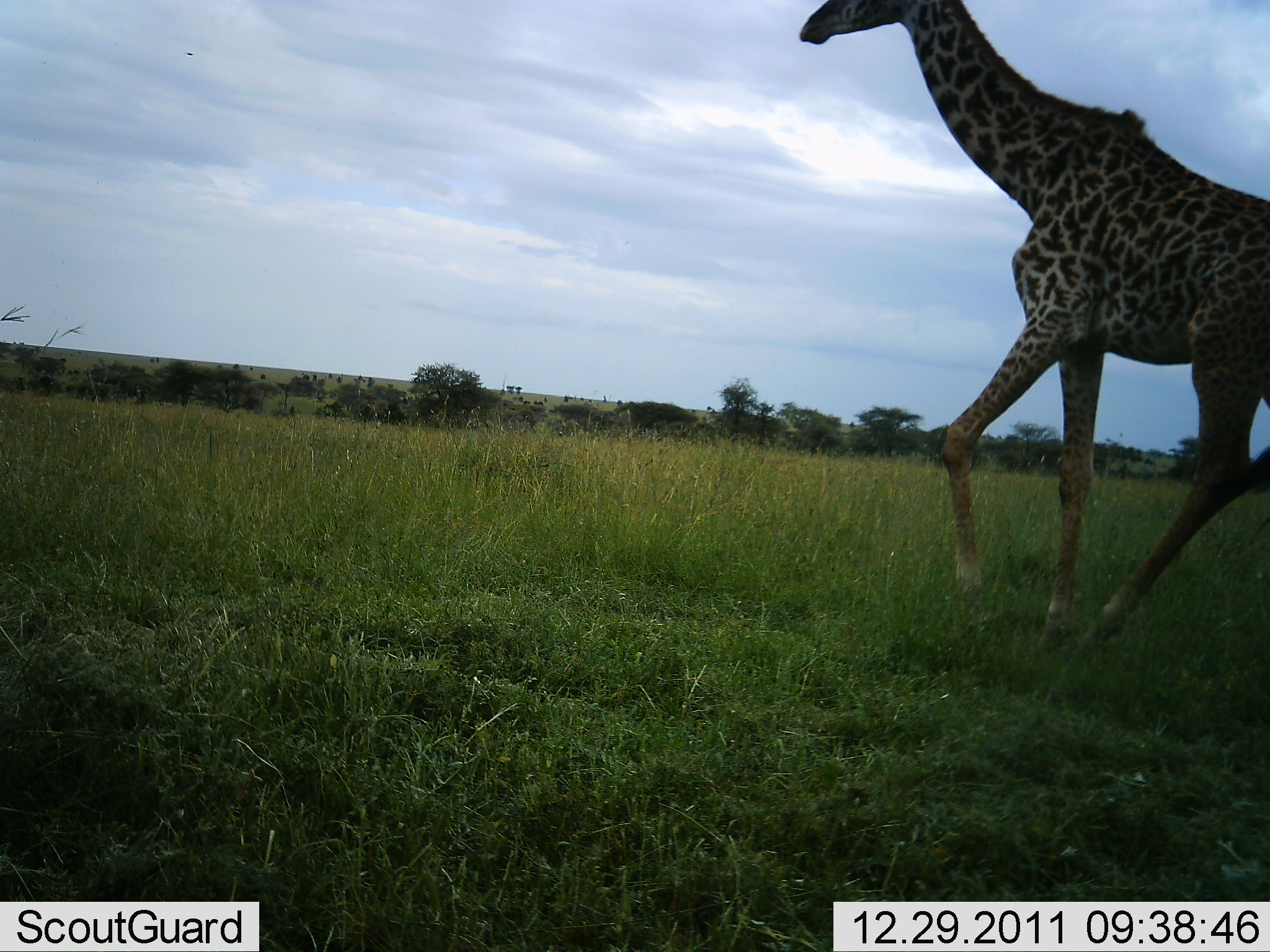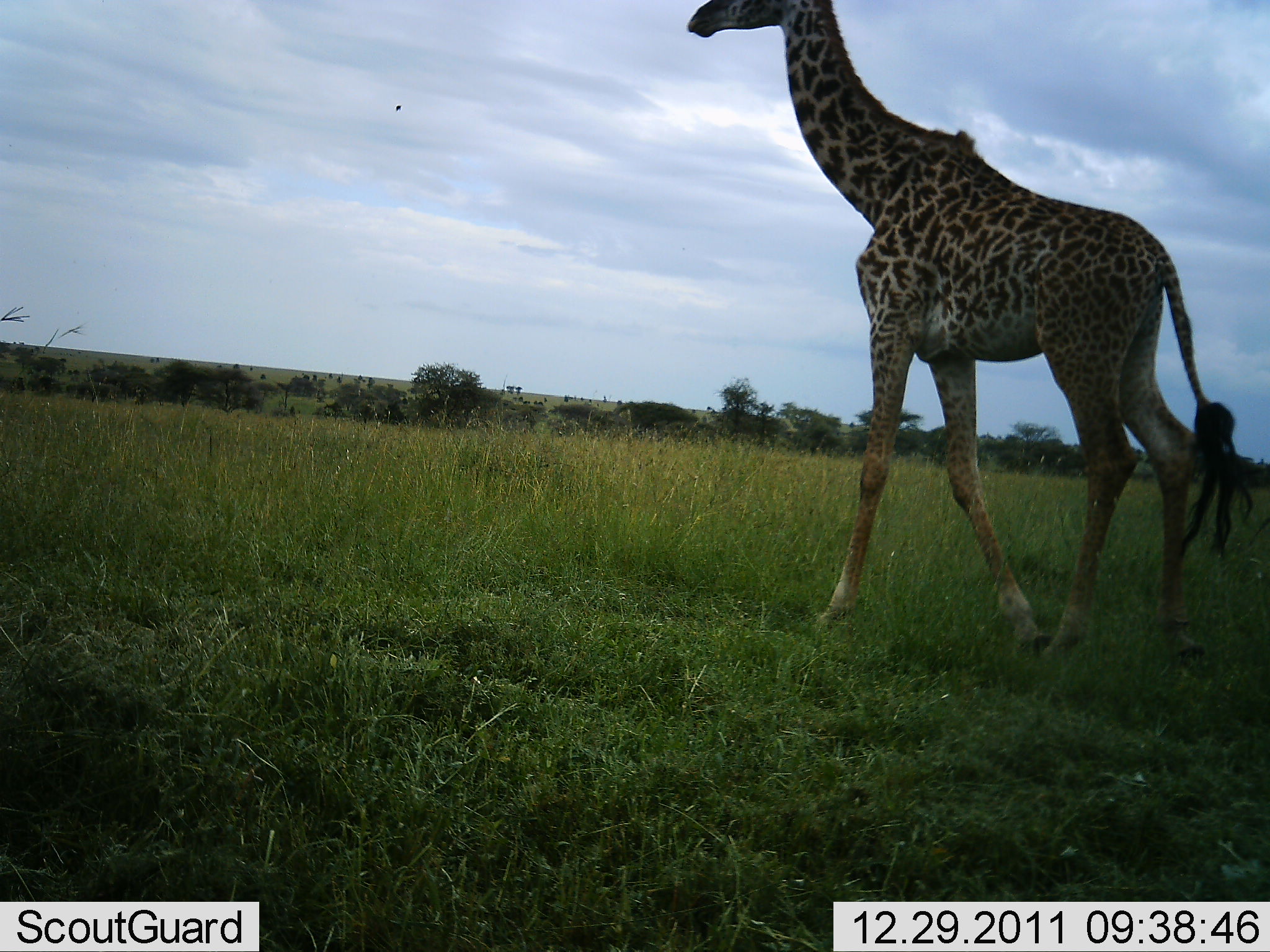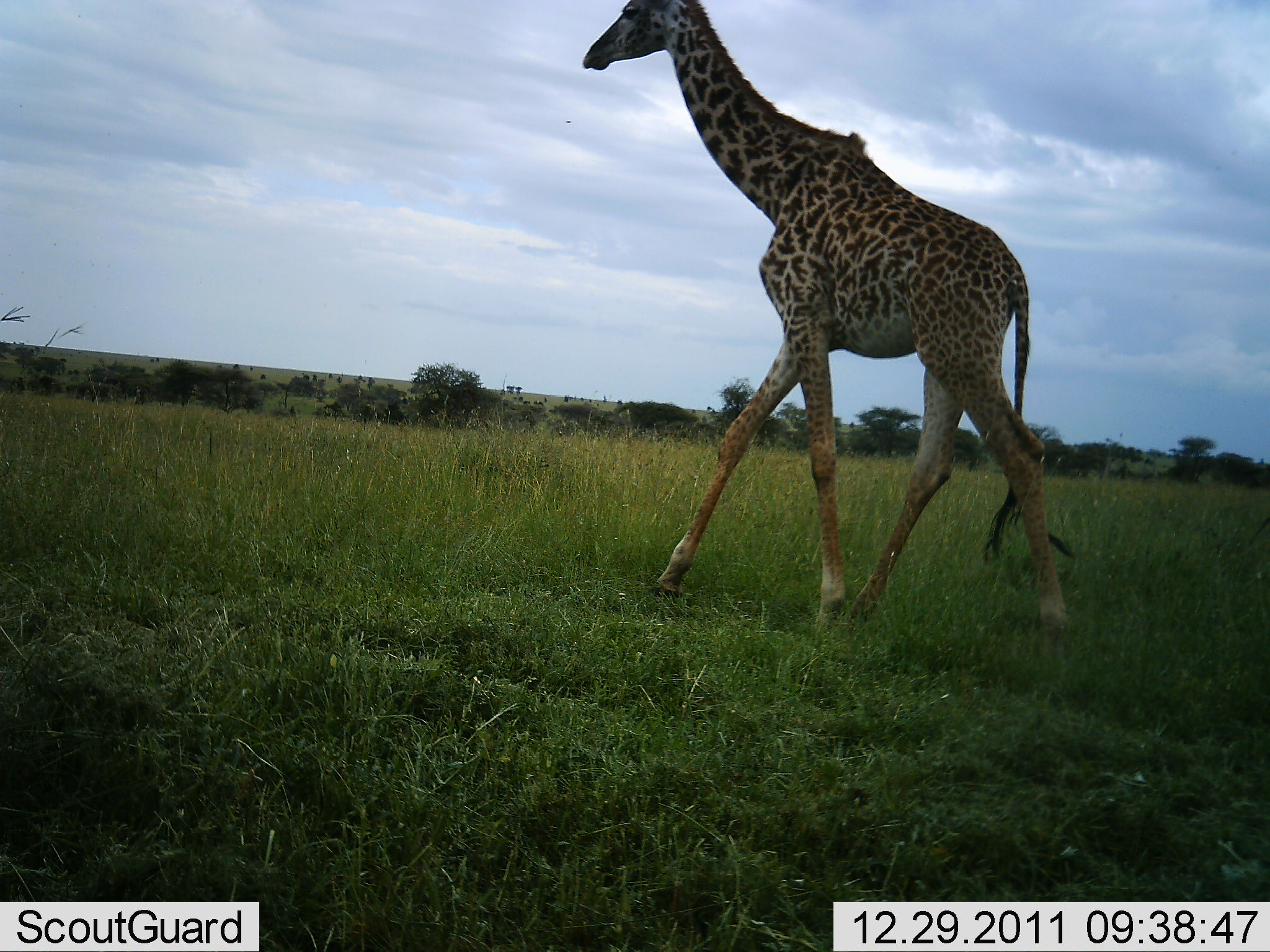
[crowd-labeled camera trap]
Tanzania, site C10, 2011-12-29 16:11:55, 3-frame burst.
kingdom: Animalia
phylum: Chordata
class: Mammalia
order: Artiodactyla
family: Giraffidae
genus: Giraffa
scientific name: Giraffa camelopardalis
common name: giraffe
Giraffe (Giraffa camelopardalis), count 1. Behavior (volunteer vote fractions): standing 0%, resting 0%, moving 100%, interacting 0%. Young present (vote fraction): 7%. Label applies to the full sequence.